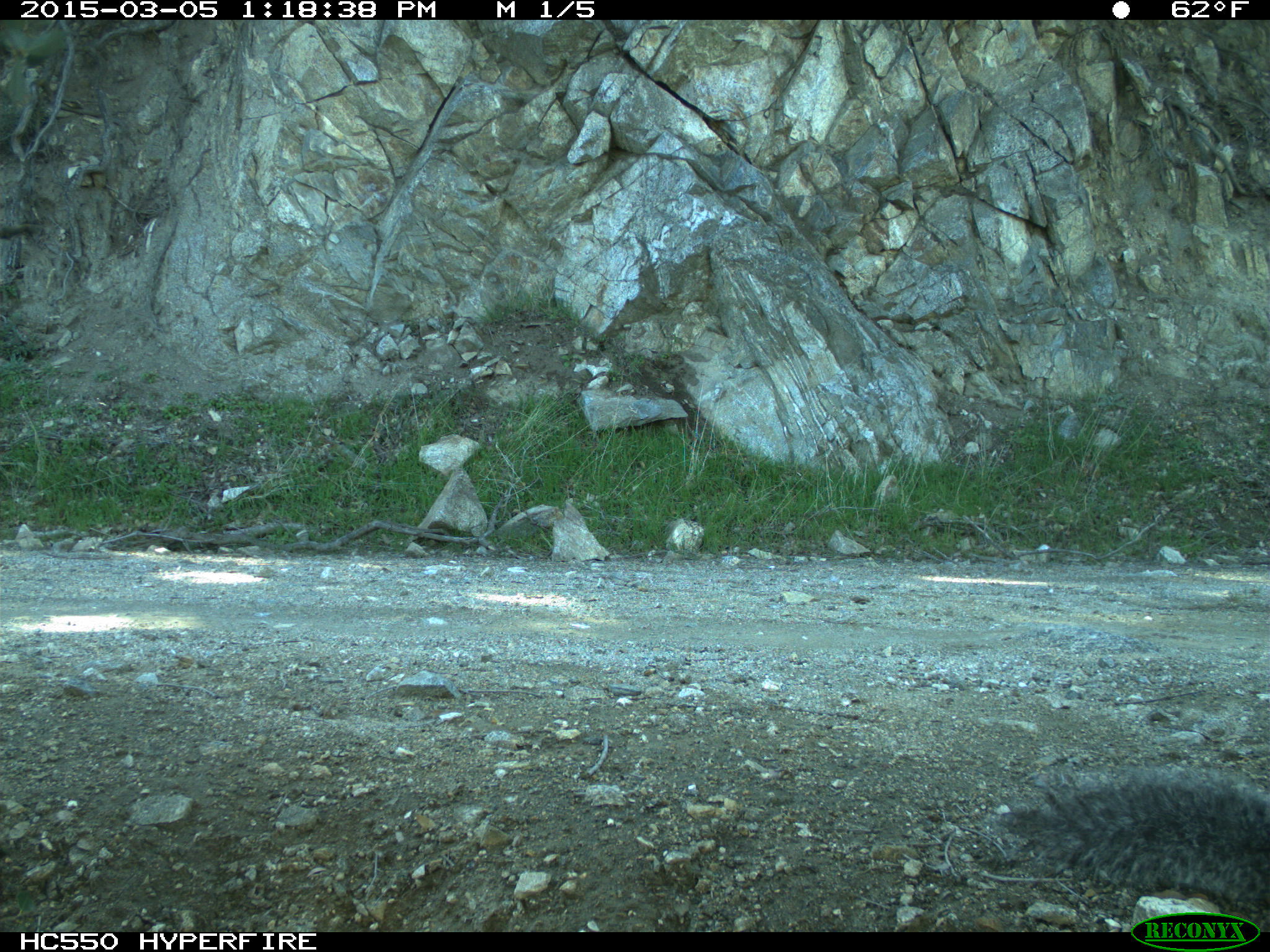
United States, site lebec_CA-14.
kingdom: Animalia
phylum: Chordata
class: Mammalia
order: Rodentia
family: Sciuridae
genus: Sciurus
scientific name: Sciurus carolinensis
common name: eastern gray squirrel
Sciurus carolinensis (eastern gray squirrel).